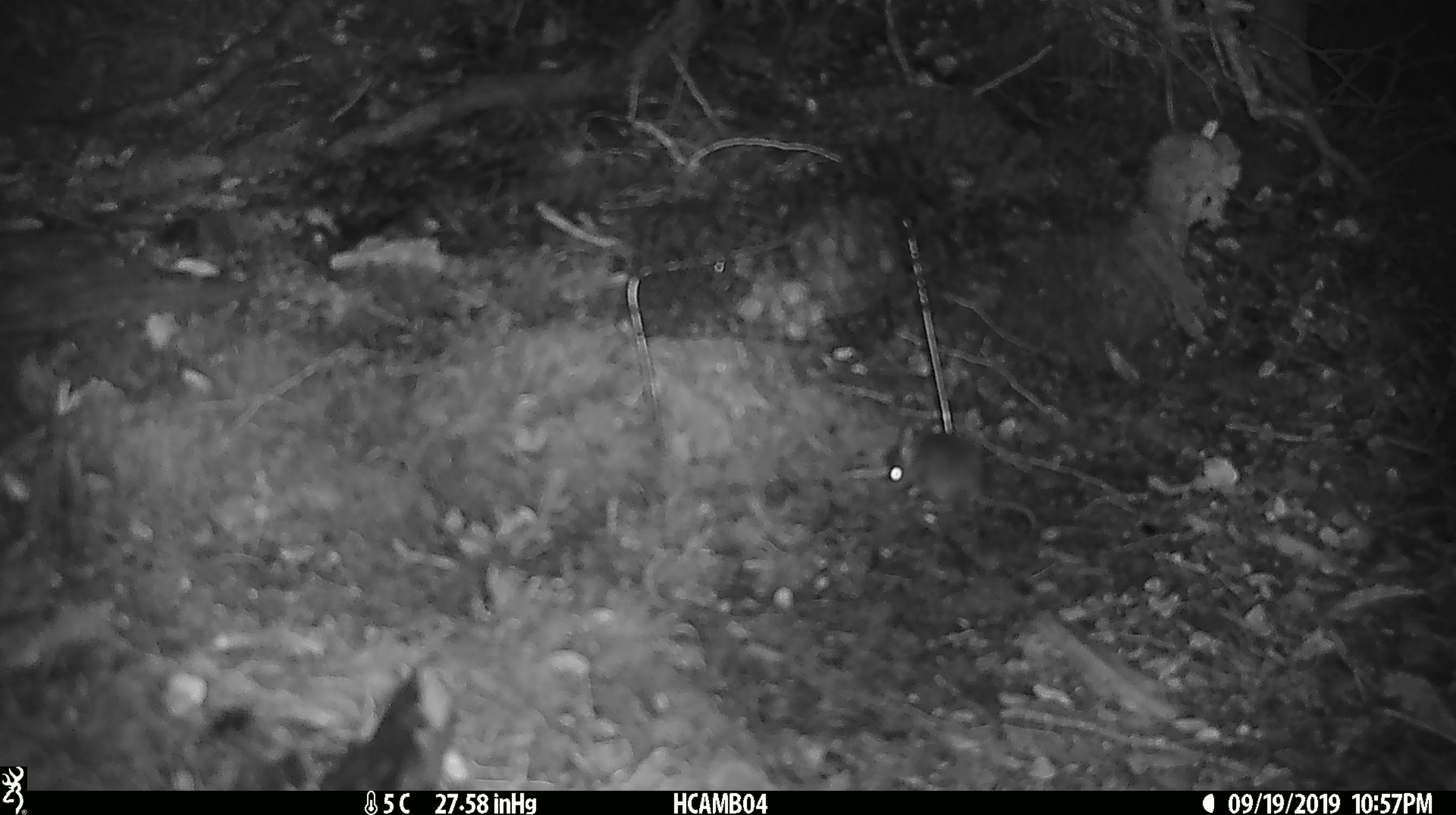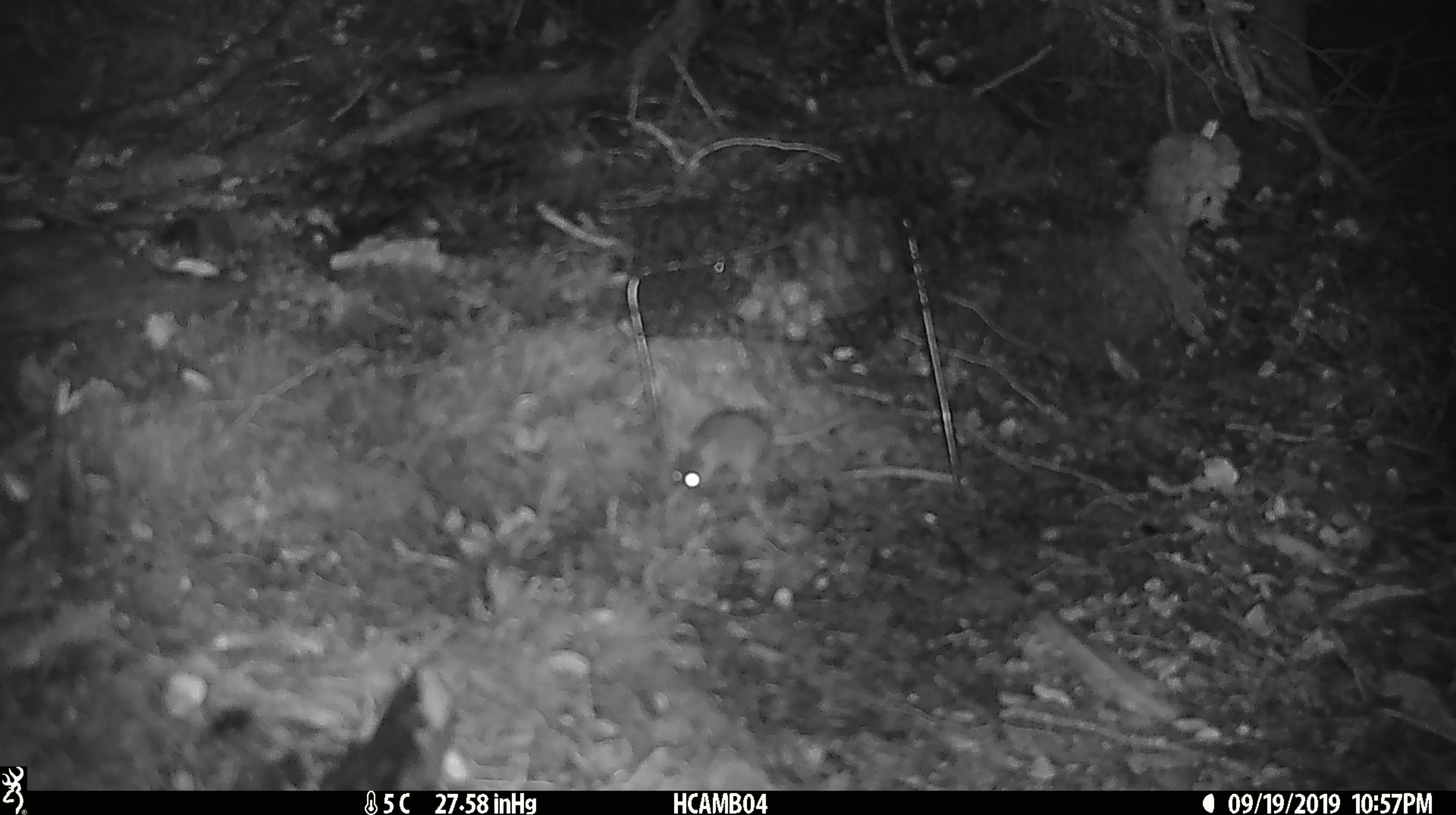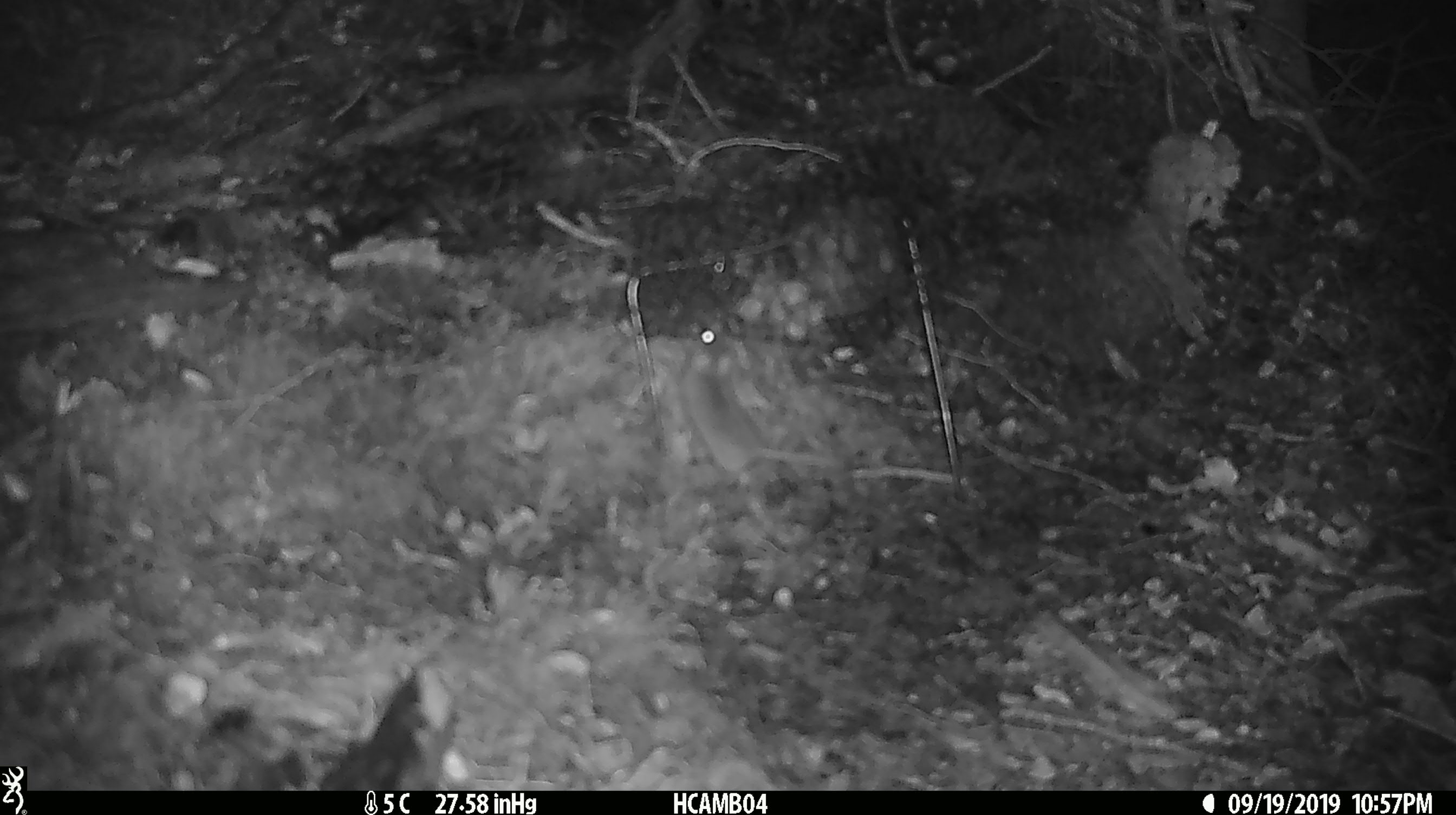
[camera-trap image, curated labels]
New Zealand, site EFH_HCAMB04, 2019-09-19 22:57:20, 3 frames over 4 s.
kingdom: Animalia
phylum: Chordata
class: Mammalia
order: Rodentia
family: Muridae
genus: Mus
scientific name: Mus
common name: mouse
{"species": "mouse (Mus)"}